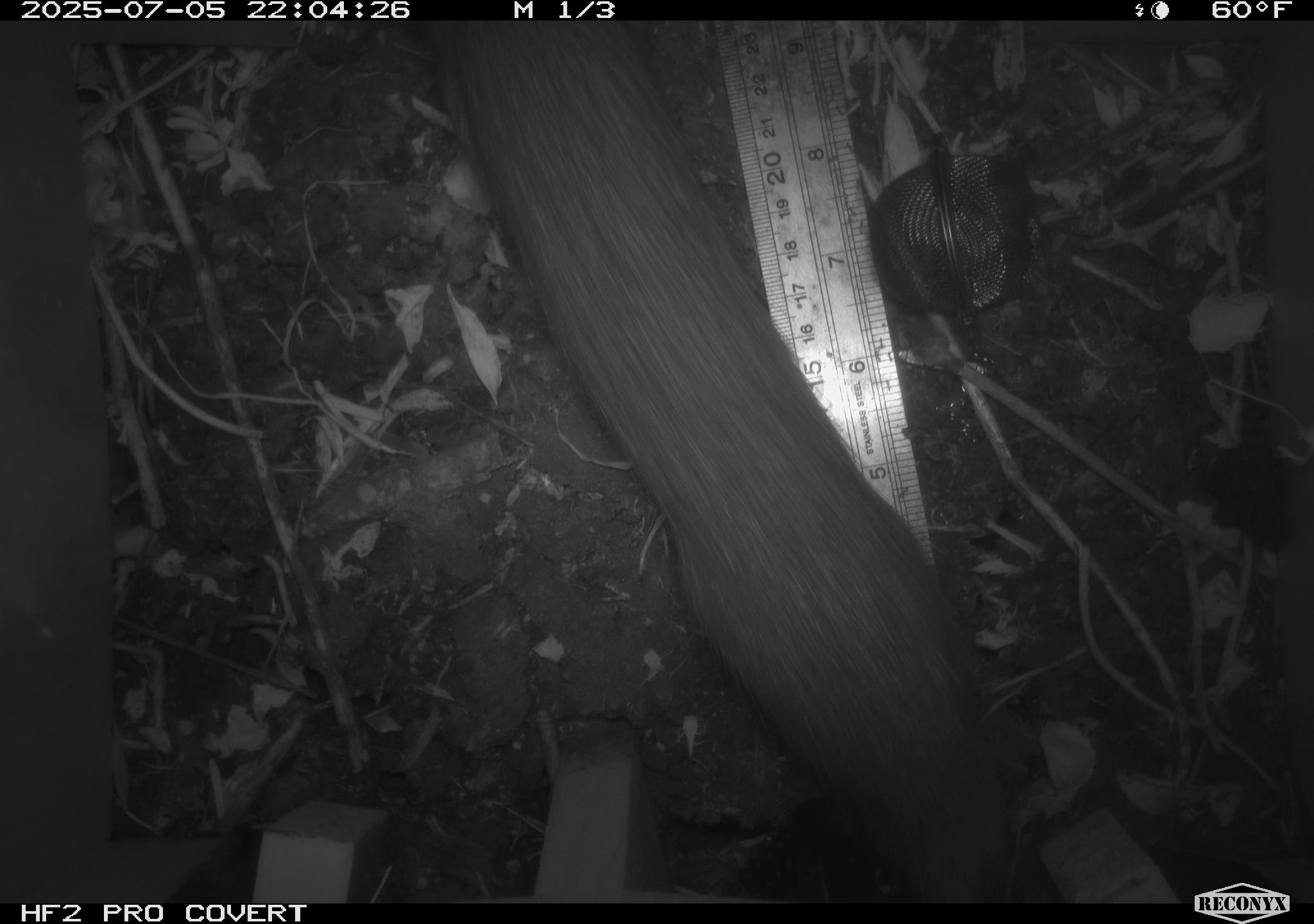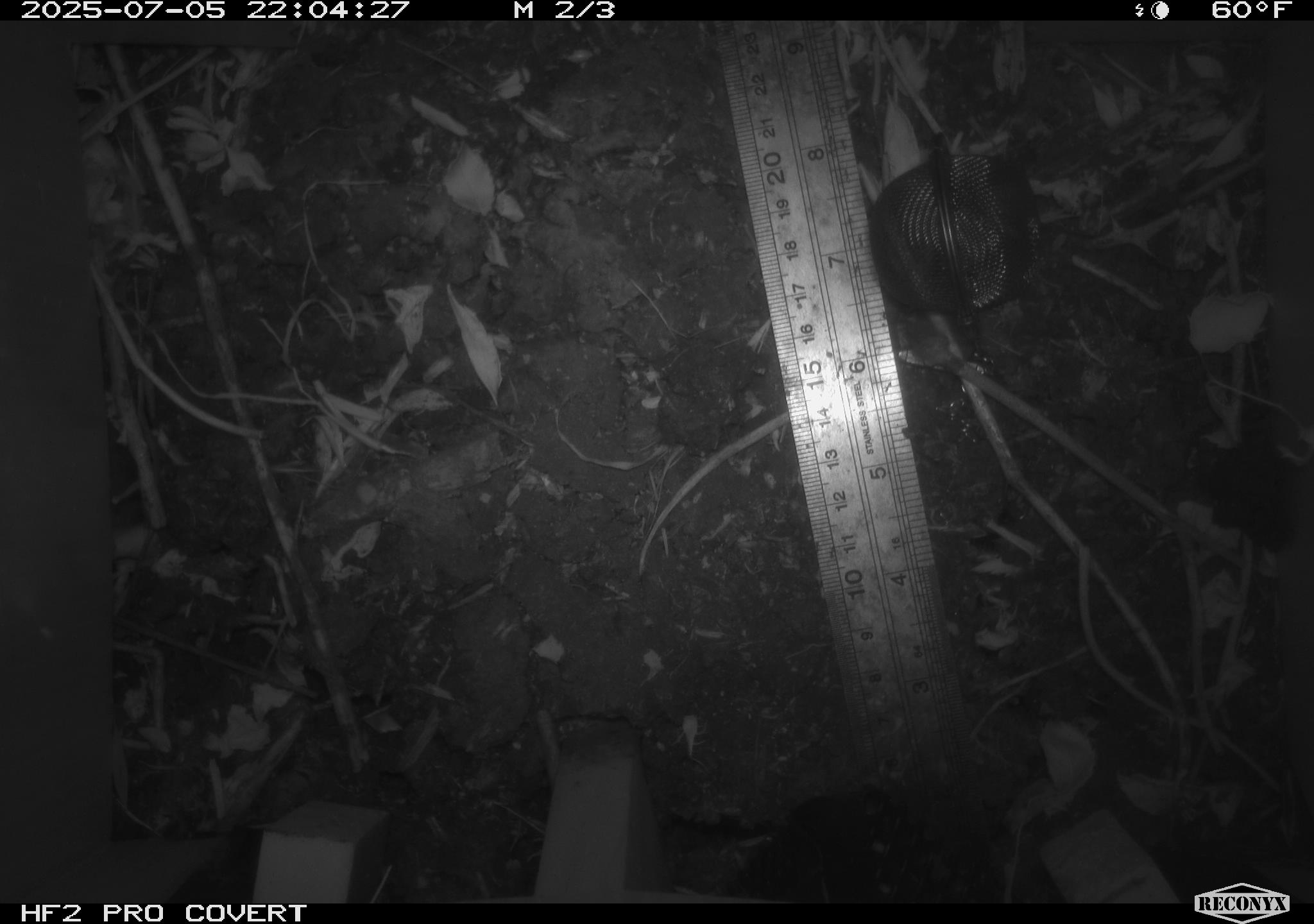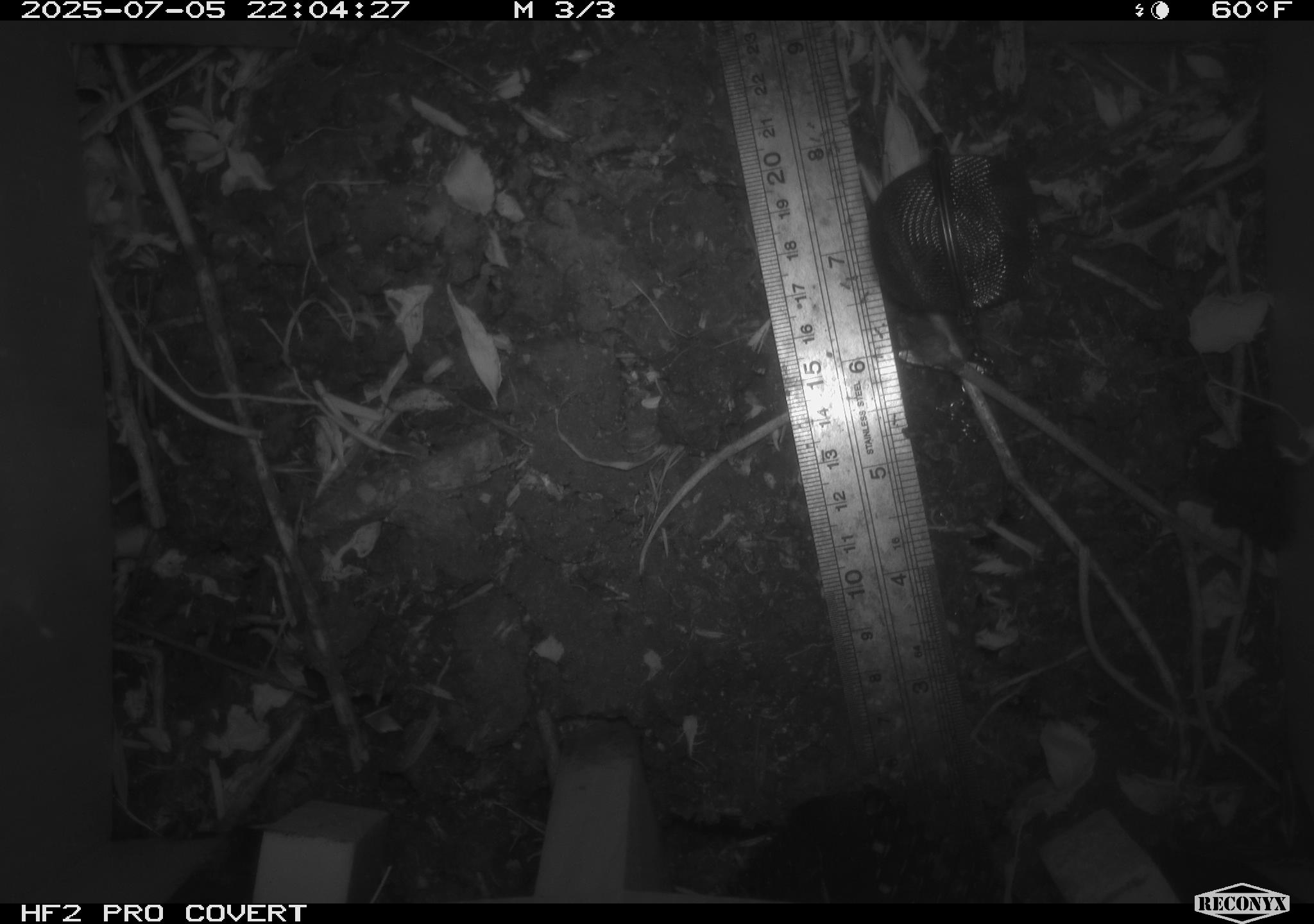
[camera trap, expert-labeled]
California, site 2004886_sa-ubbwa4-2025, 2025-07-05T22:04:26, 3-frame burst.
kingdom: Animalia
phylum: Chordata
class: Mammalia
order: Rodentia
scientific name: Rodentia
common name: rodent